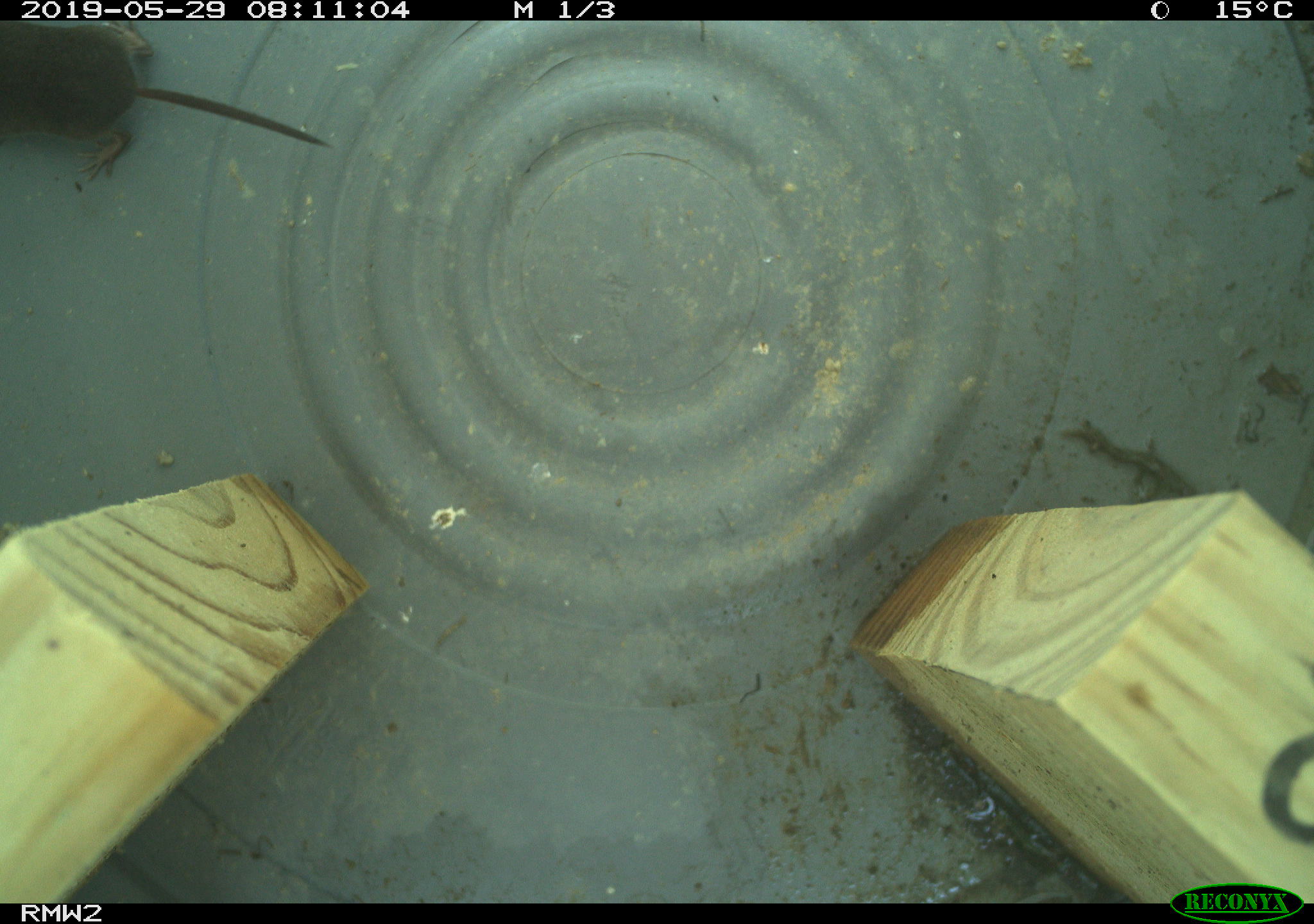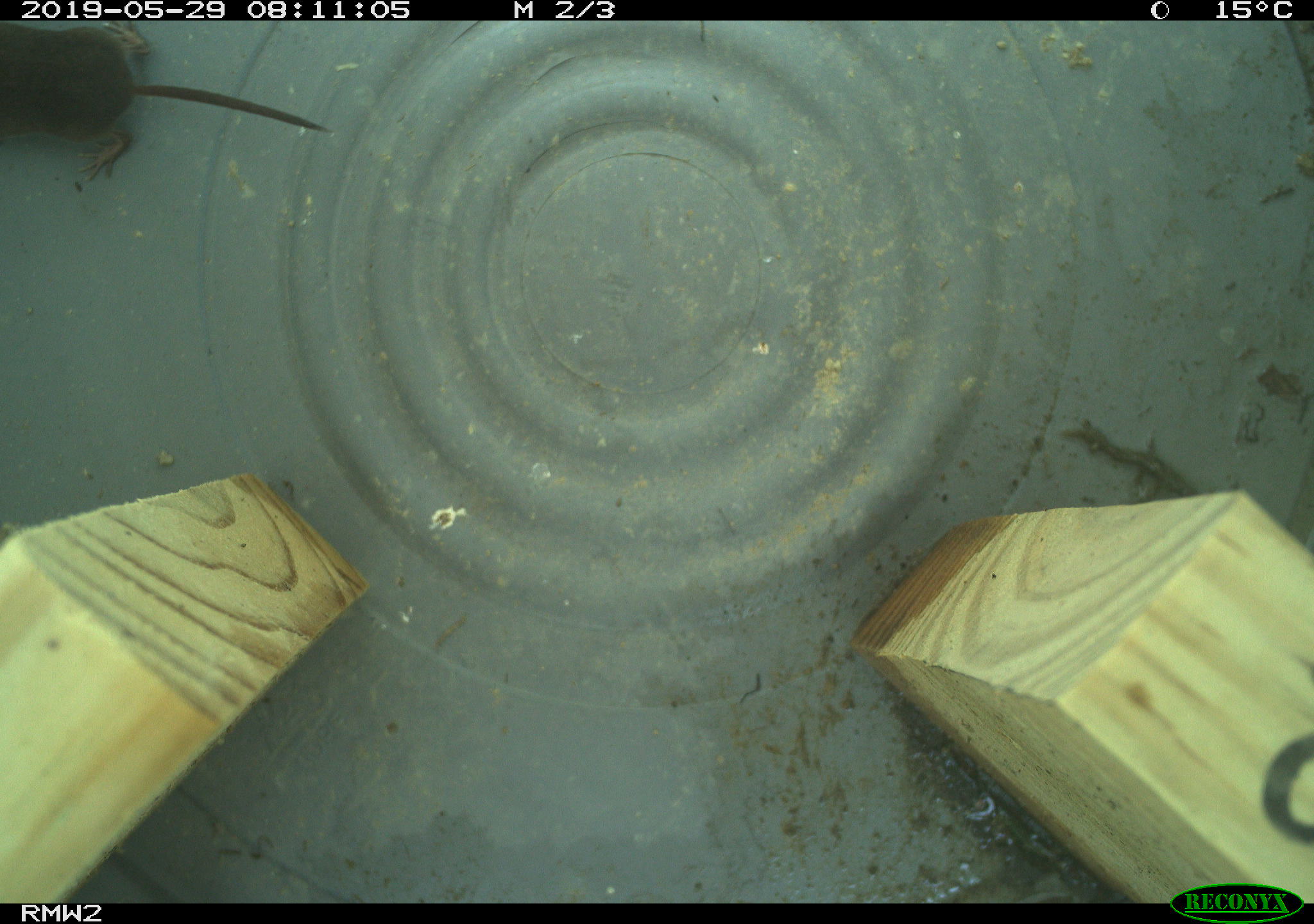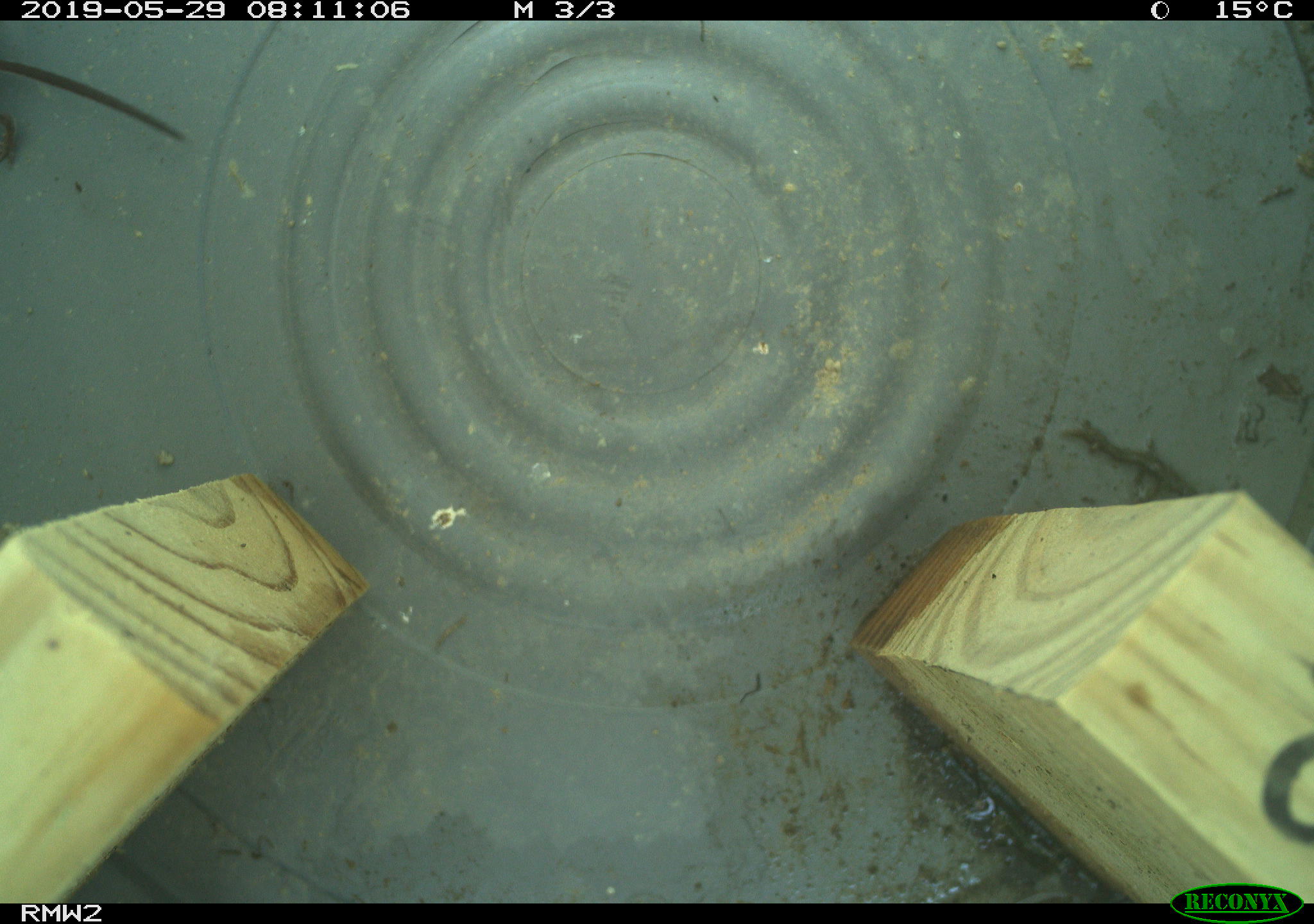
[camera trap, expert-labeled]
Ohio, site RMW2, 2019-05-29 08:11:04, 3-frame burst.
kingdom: Animalia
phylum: Chordata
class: Mammalia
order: Eulipotyphla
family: Soricidae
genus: Sorex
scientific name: Sorex cinereus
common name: masked shrew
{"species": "masked shrew (Sorex cinereus)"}